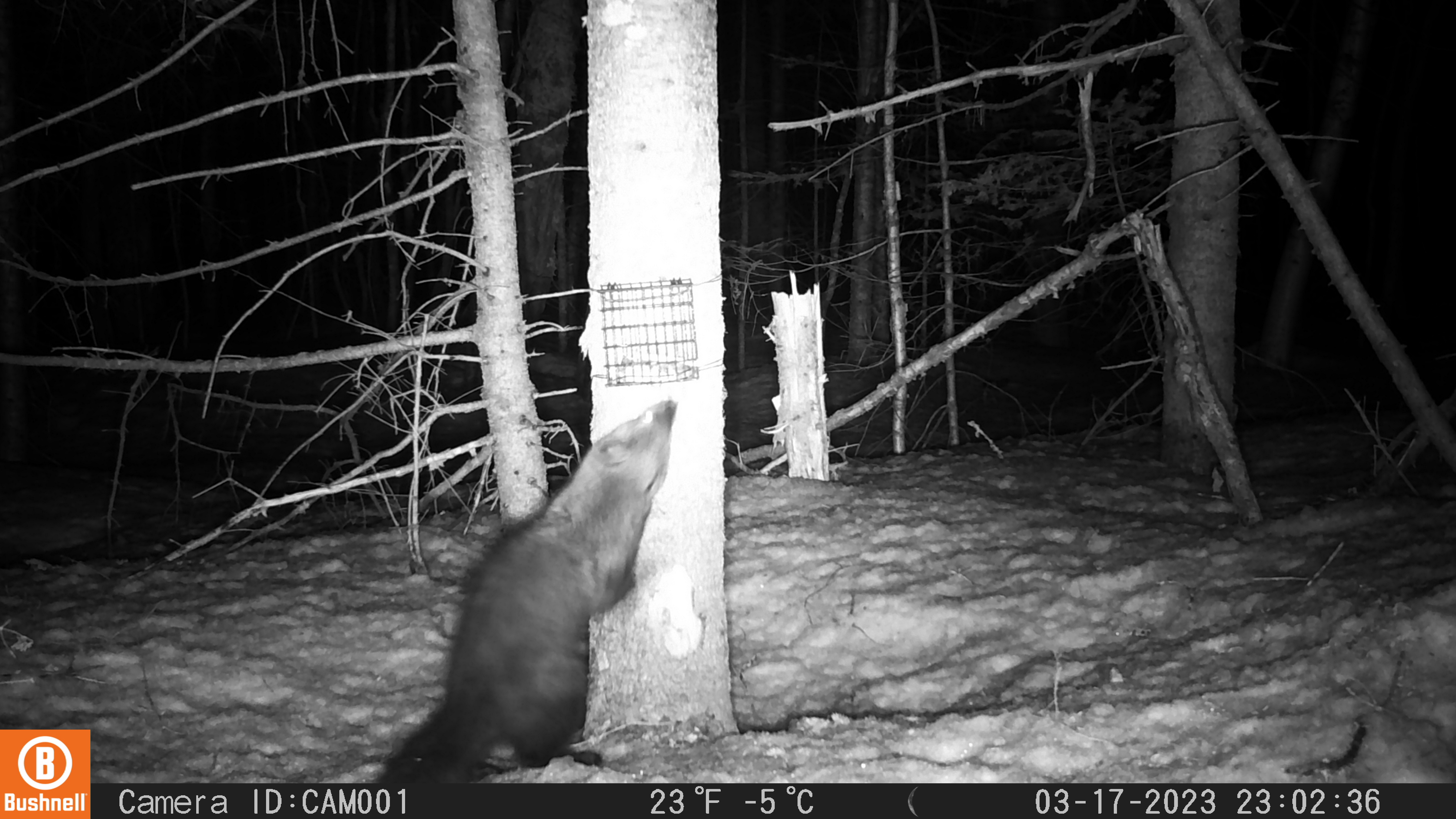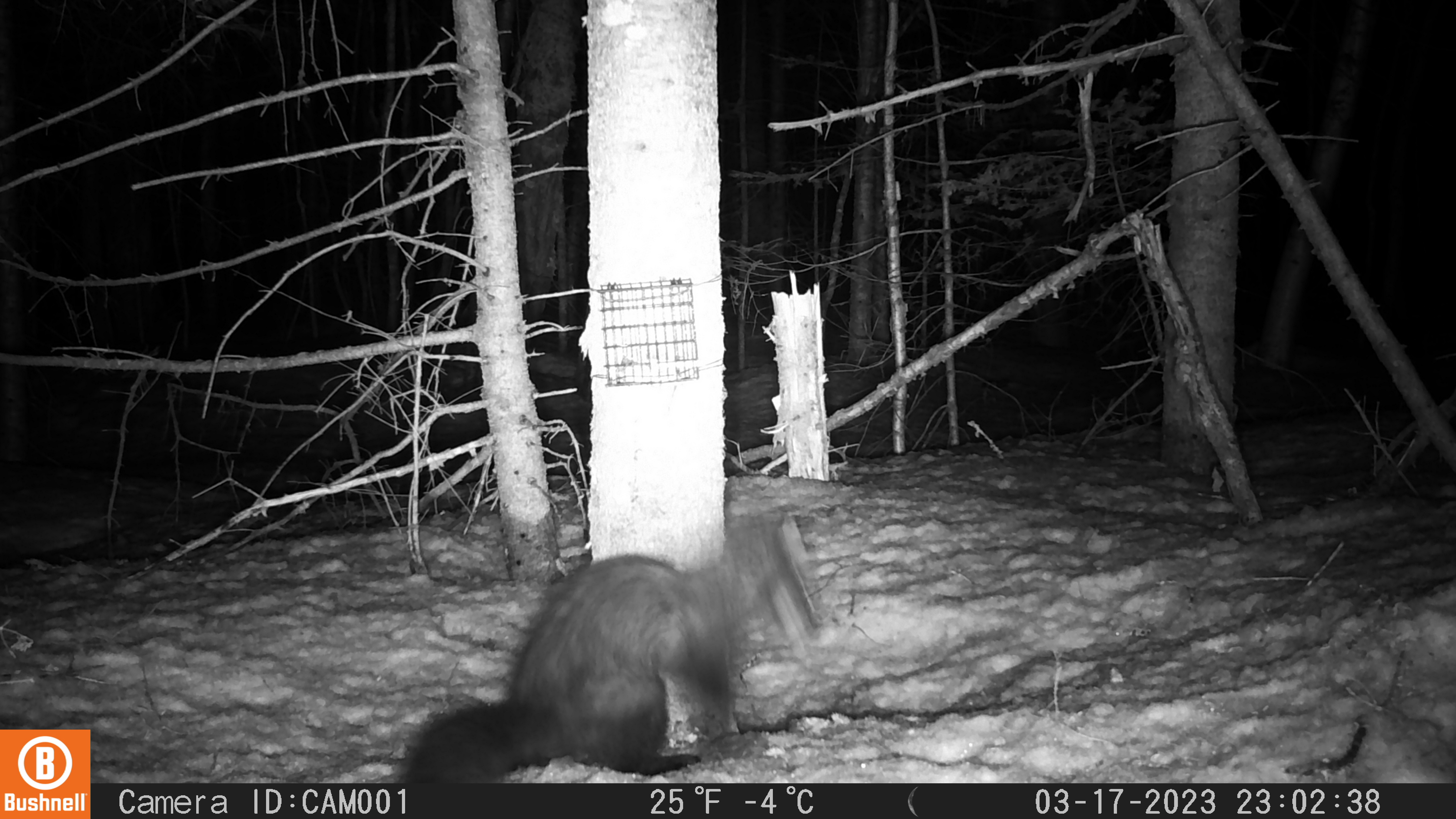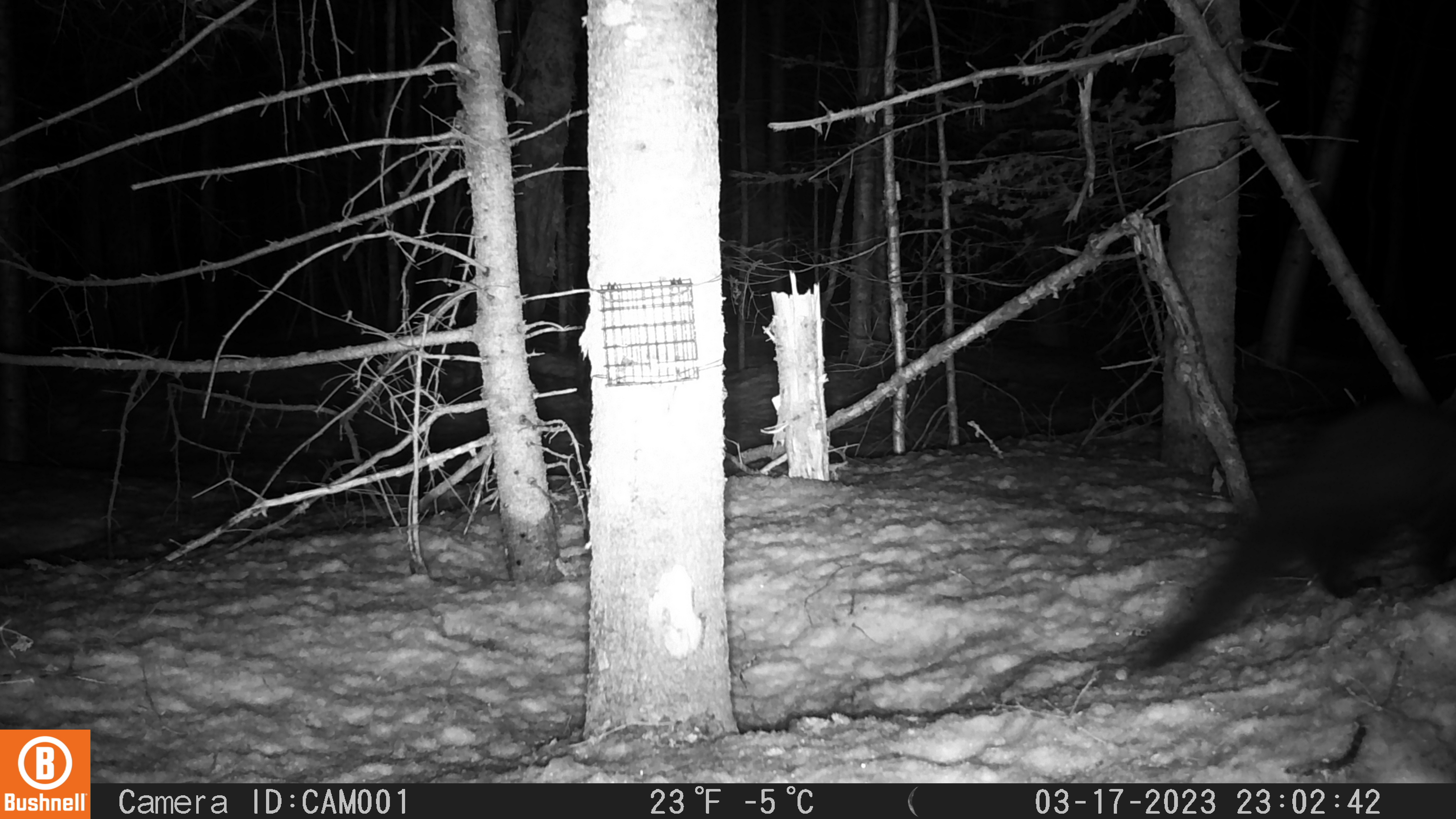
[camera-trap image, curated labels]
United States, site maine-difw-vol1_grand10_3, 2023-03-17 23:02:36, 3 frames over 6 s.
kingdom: Animalia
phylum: Chordata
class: Mammalia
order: Carnivora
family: Mustelidae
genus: Pekania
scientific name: Pekania pennanti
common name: fisher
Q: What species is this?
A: Fisher (Pekania pennanti).